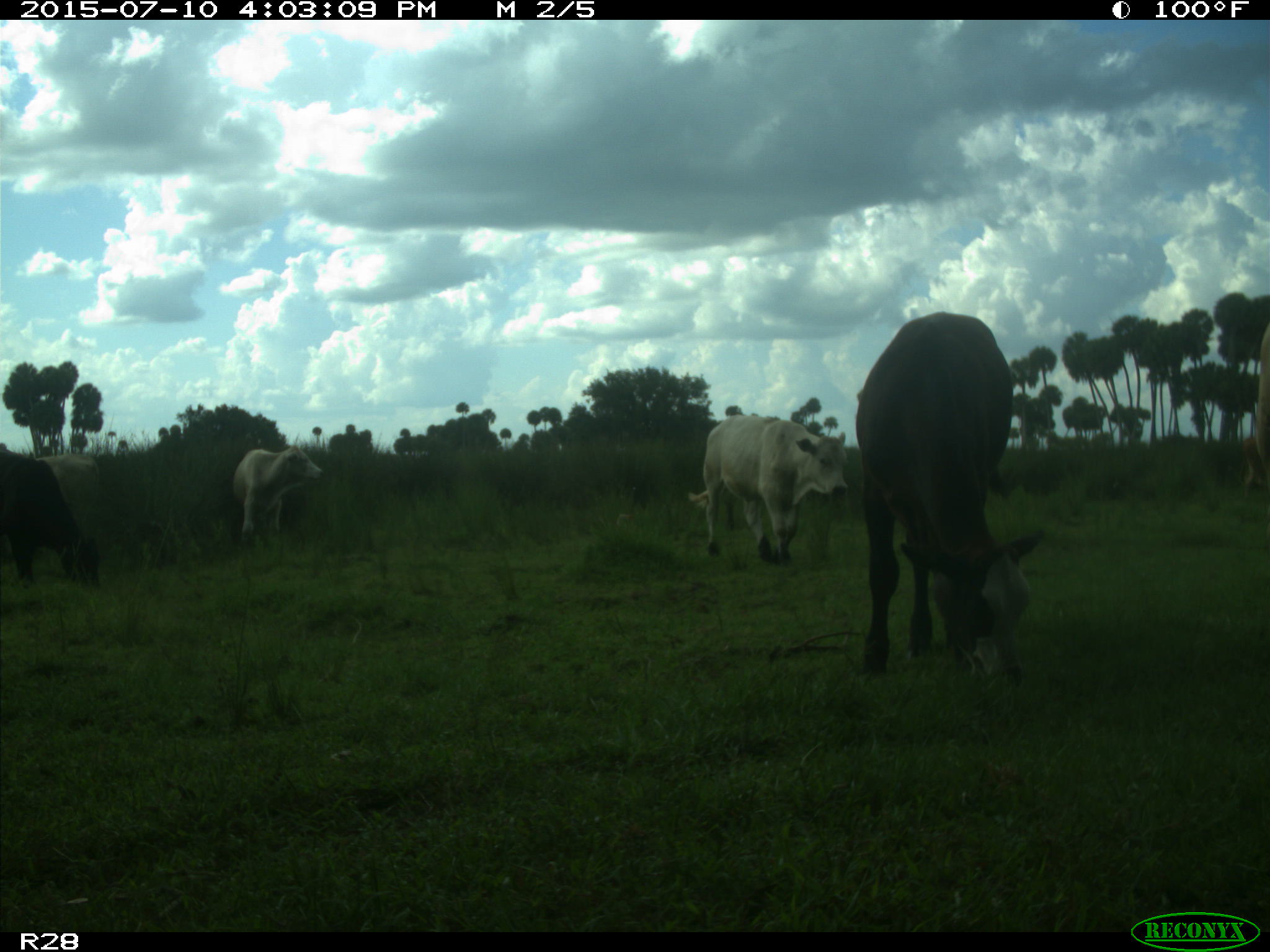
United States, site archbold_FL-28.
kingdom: Animalia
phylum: Chordata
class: Mammalia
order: Artiodactyla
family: Bovidae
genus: Bos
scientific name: Bos taurus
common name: domestic cow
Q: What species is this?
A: Bos taurus (domestic cow).